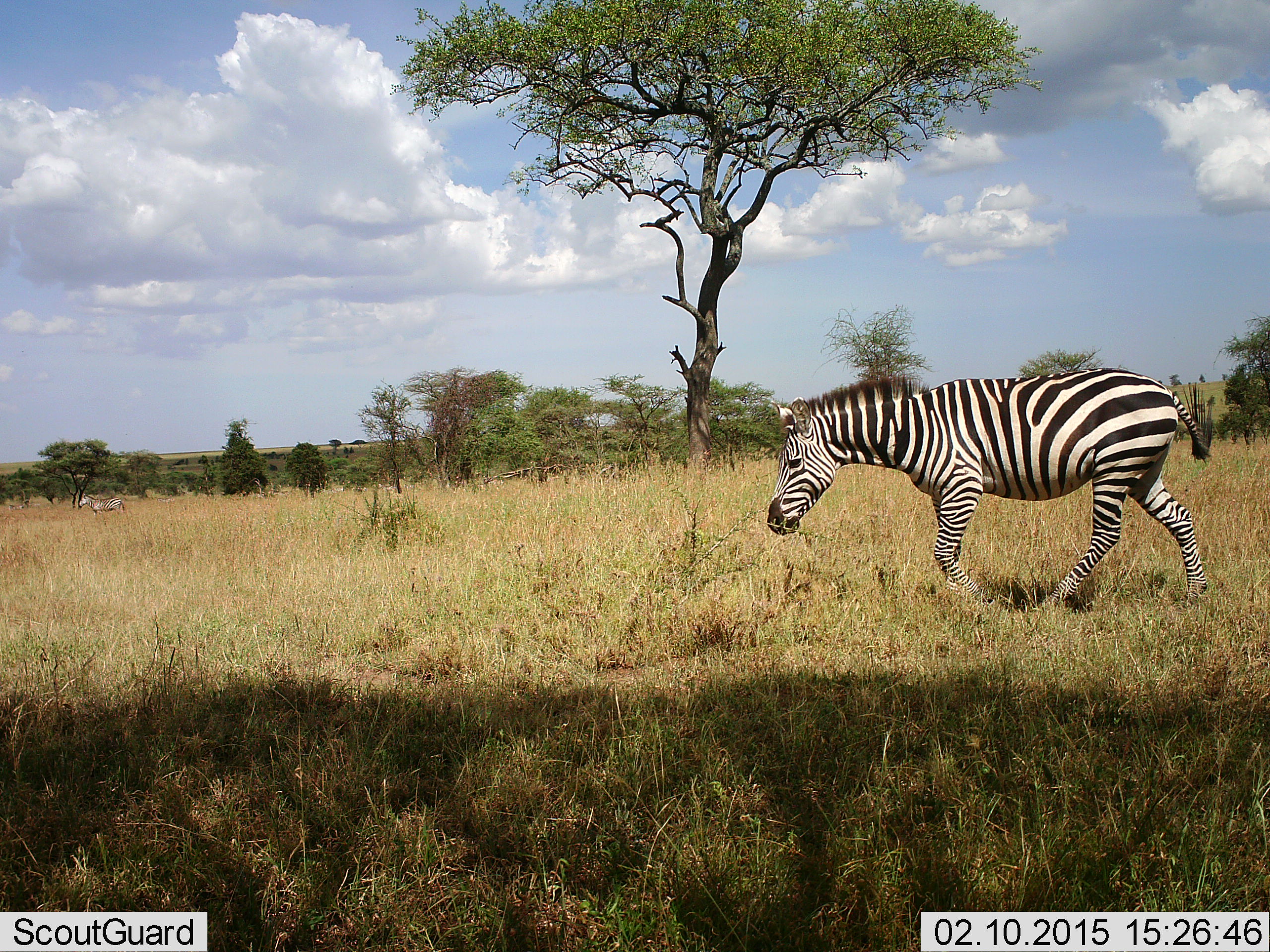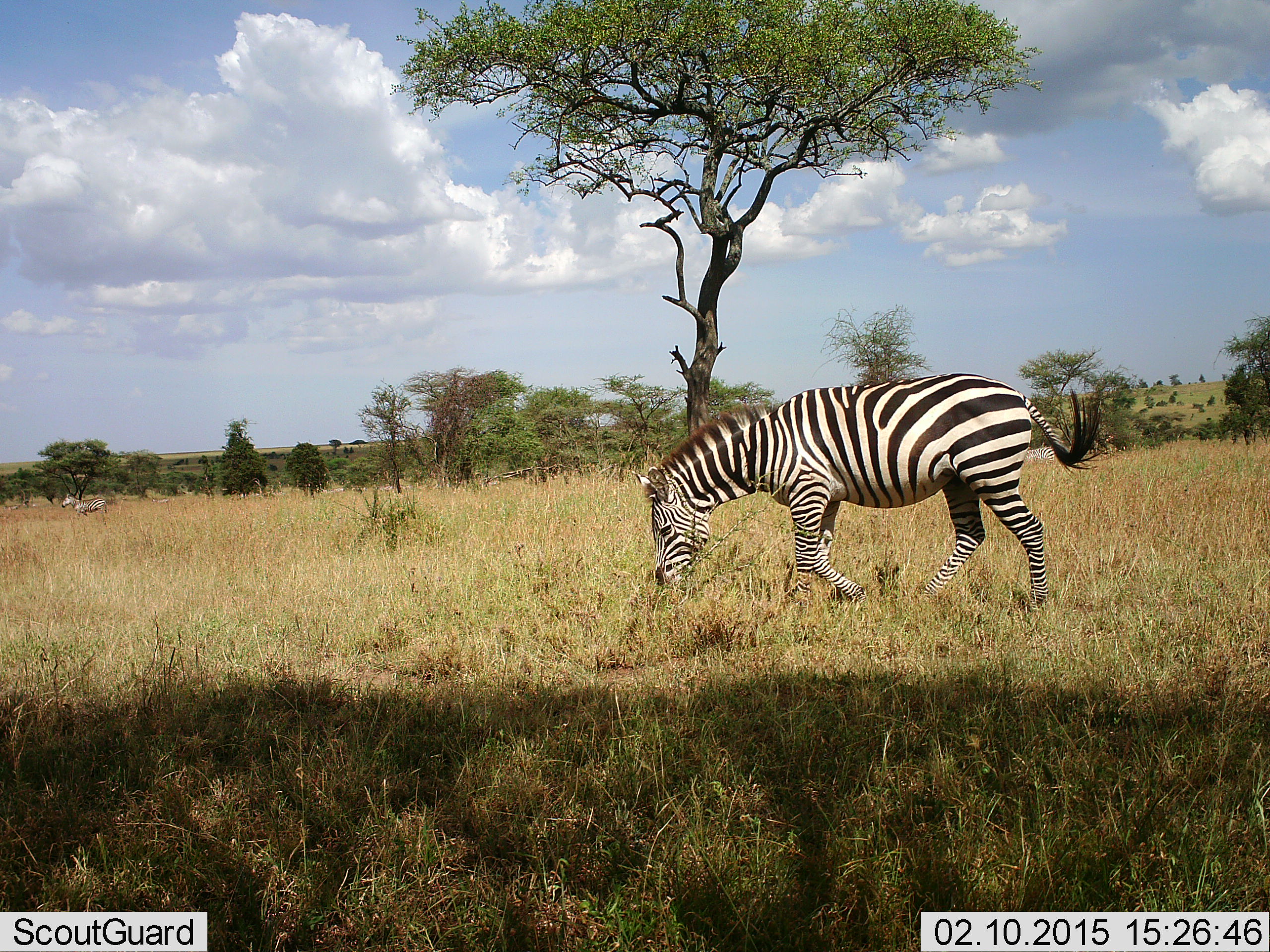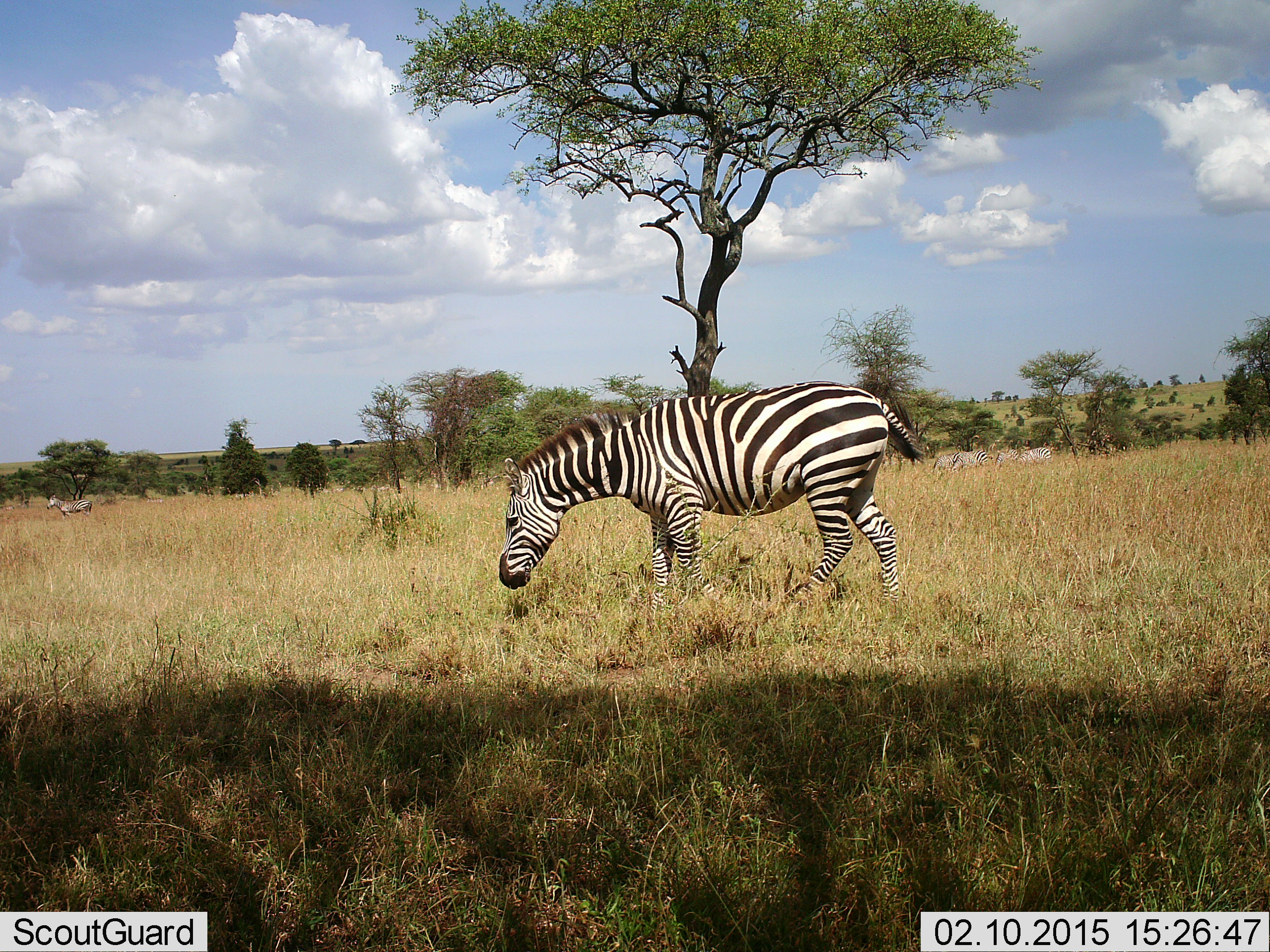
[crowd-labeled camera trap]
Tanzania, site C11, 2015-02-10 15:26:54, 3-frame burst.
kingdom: Animalia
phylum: Chordata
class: Mammalia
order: Perissodactyla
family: Equidae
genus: Equus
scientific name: Equus quagga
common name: plains zebra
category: zebra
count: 1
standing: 33%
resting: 0%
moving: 89%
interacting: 0%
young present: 0%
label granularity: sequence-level